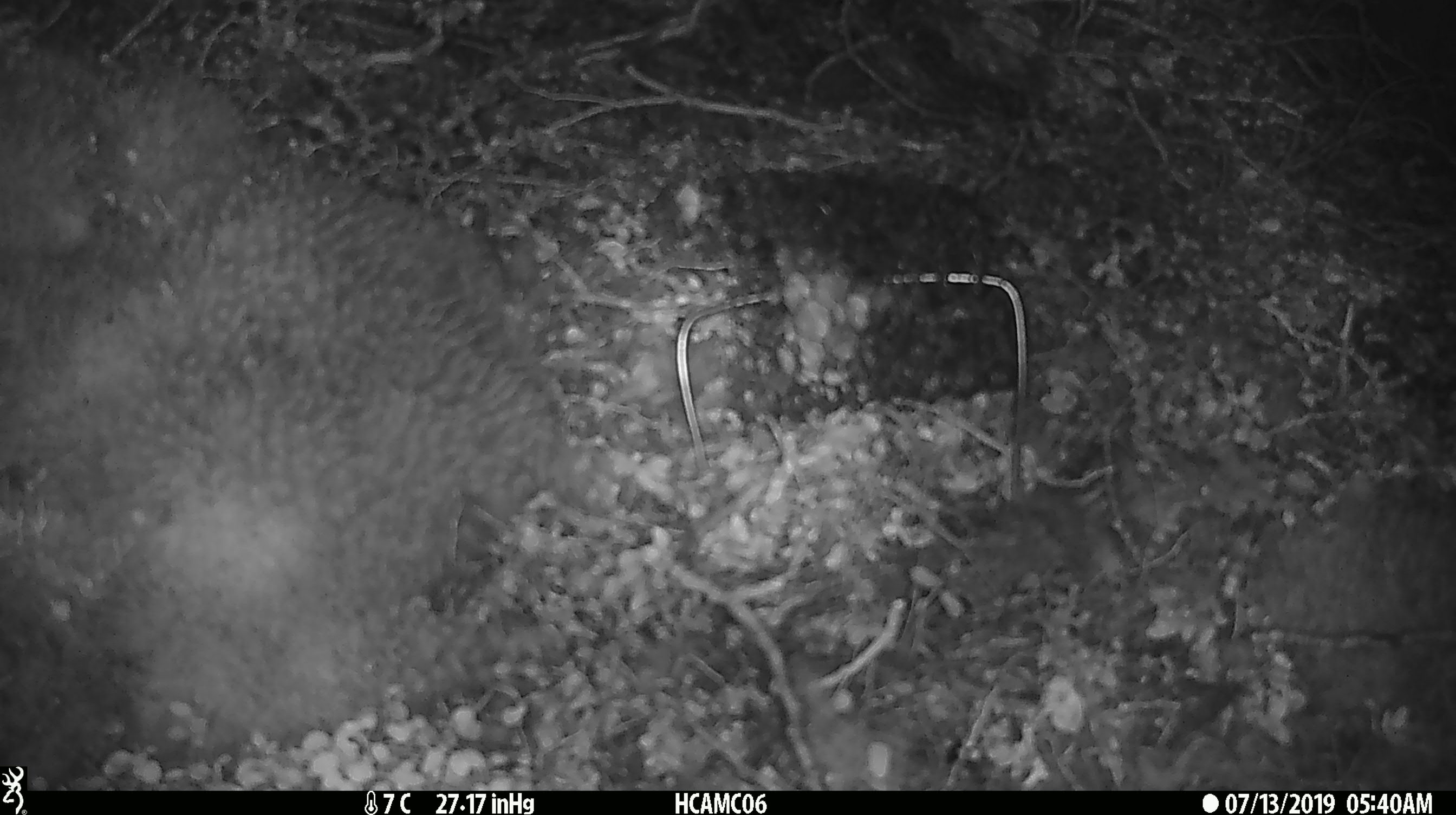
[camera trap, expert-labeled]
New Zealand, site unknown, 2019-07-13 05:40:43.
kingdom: Animalia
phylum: Chordata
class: Mammalia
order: Rodentia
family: Muridae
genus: Mus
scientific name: Mus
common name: mouse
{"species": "mouse (Mus)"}